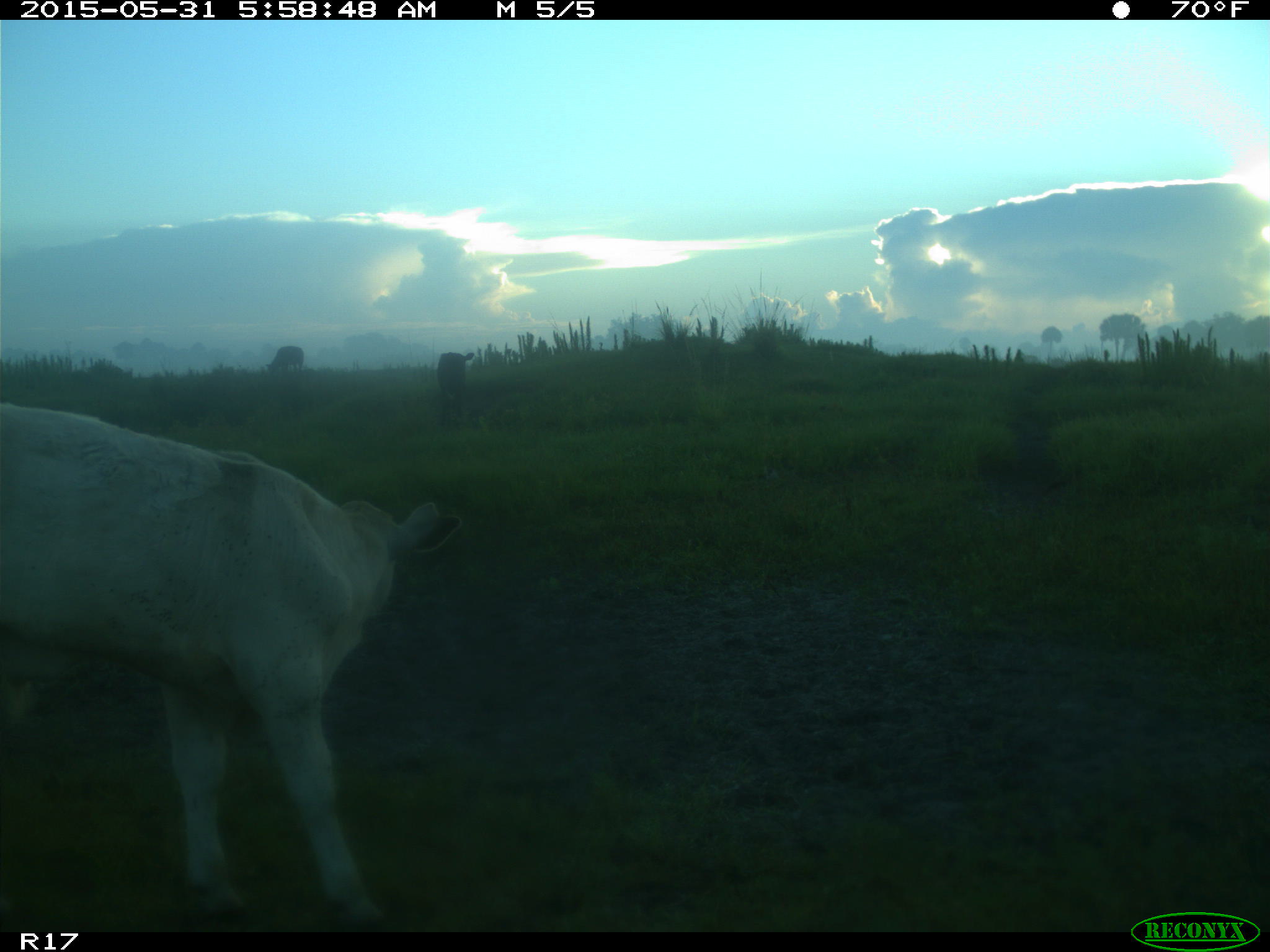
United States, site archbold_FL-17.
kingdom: Animalia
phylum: Chordata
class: Mammalia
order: Artiodactyla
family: Bovidae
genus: Bos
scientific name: Bos taurus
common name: domestic cow